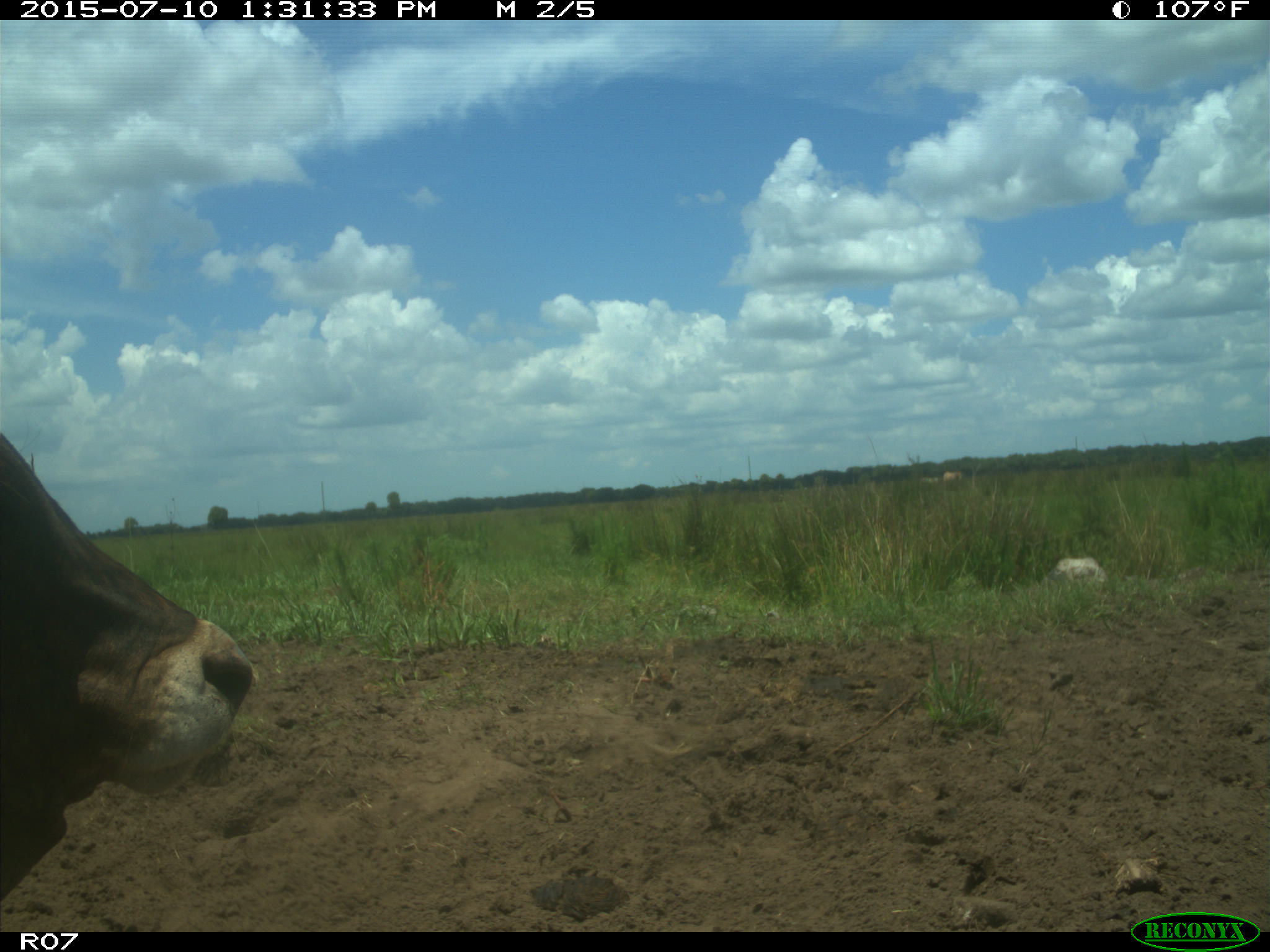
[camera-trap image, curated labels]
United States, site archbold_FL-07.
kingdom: Animalia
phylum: Chordata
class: Mammalia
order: Artiodactyla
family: Bovidae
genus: Bos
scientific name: Bos taurus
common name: domestic cow